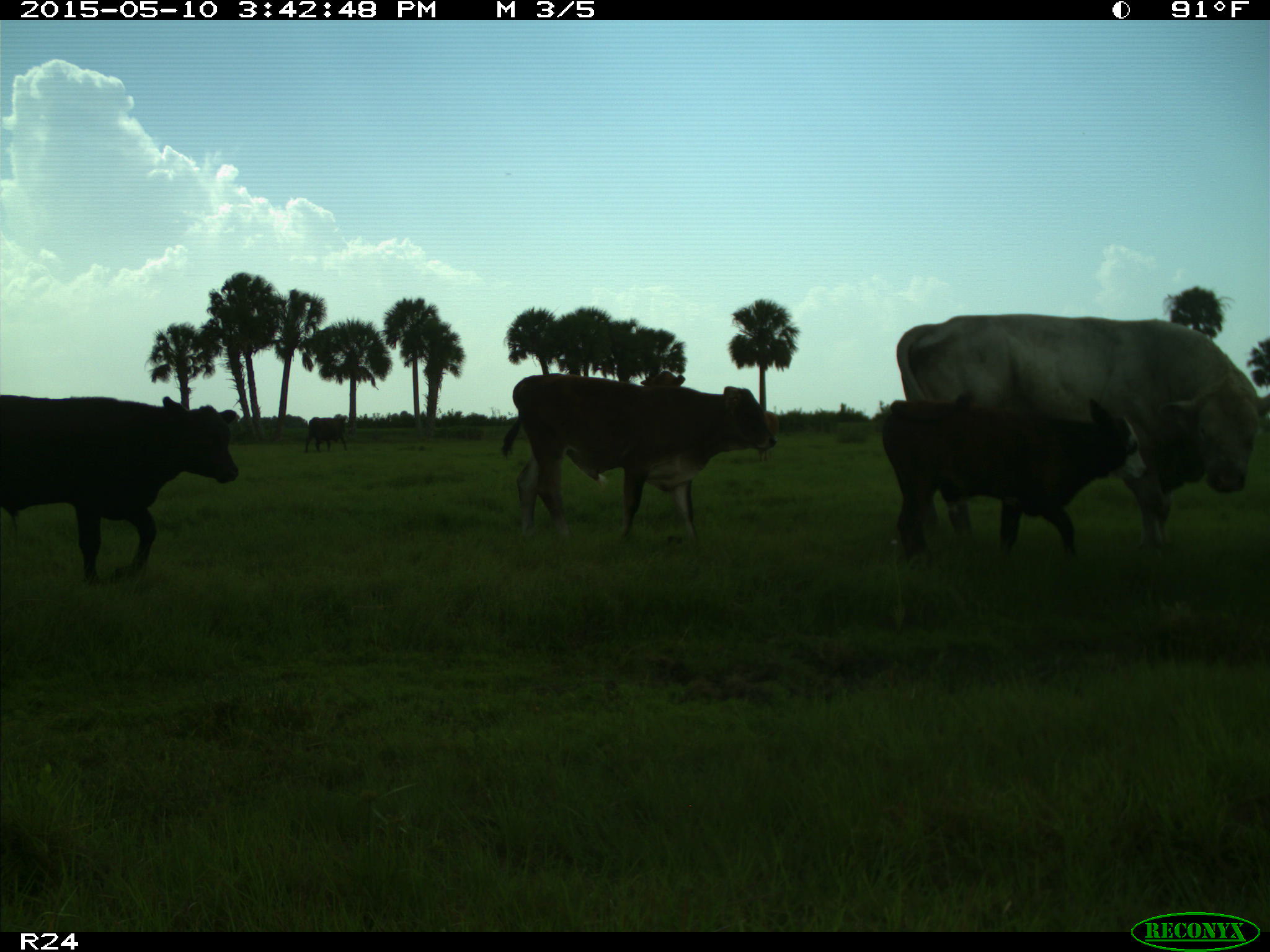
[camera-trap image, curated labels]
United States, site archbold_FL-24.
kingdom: Animalia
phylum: Chordata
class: Mammalia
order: Artiodactyla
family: Bovidae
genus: Bos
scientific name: Bos taurus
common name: domestic cow